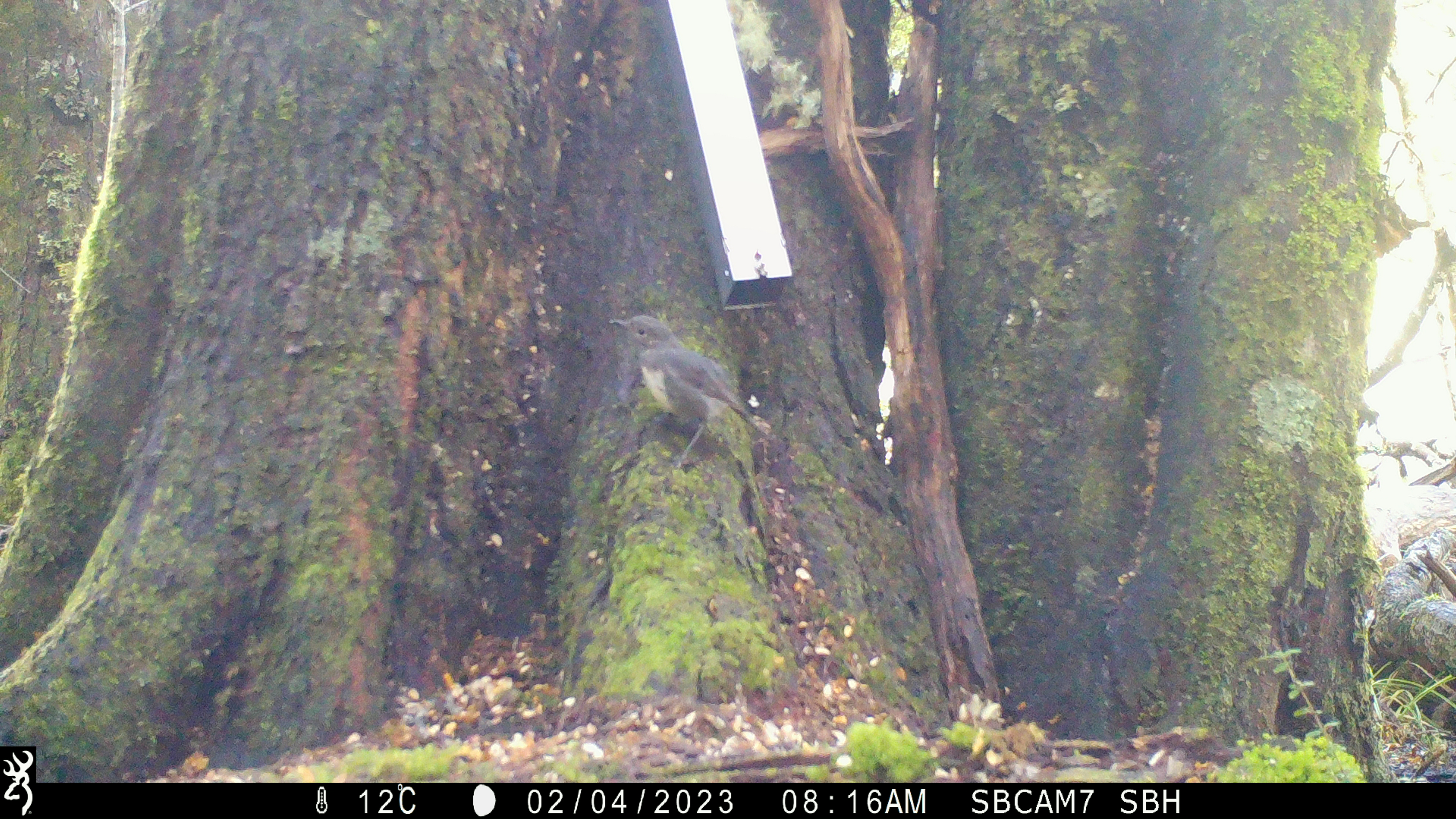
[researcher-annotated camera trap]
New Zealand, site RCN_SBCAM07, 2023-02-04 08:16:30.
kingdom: Animalia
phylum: Chordata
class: Aves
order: Passeriformes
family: Petroicidae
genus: Petroica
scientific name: Petroica australis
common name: new zealand robin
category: robin